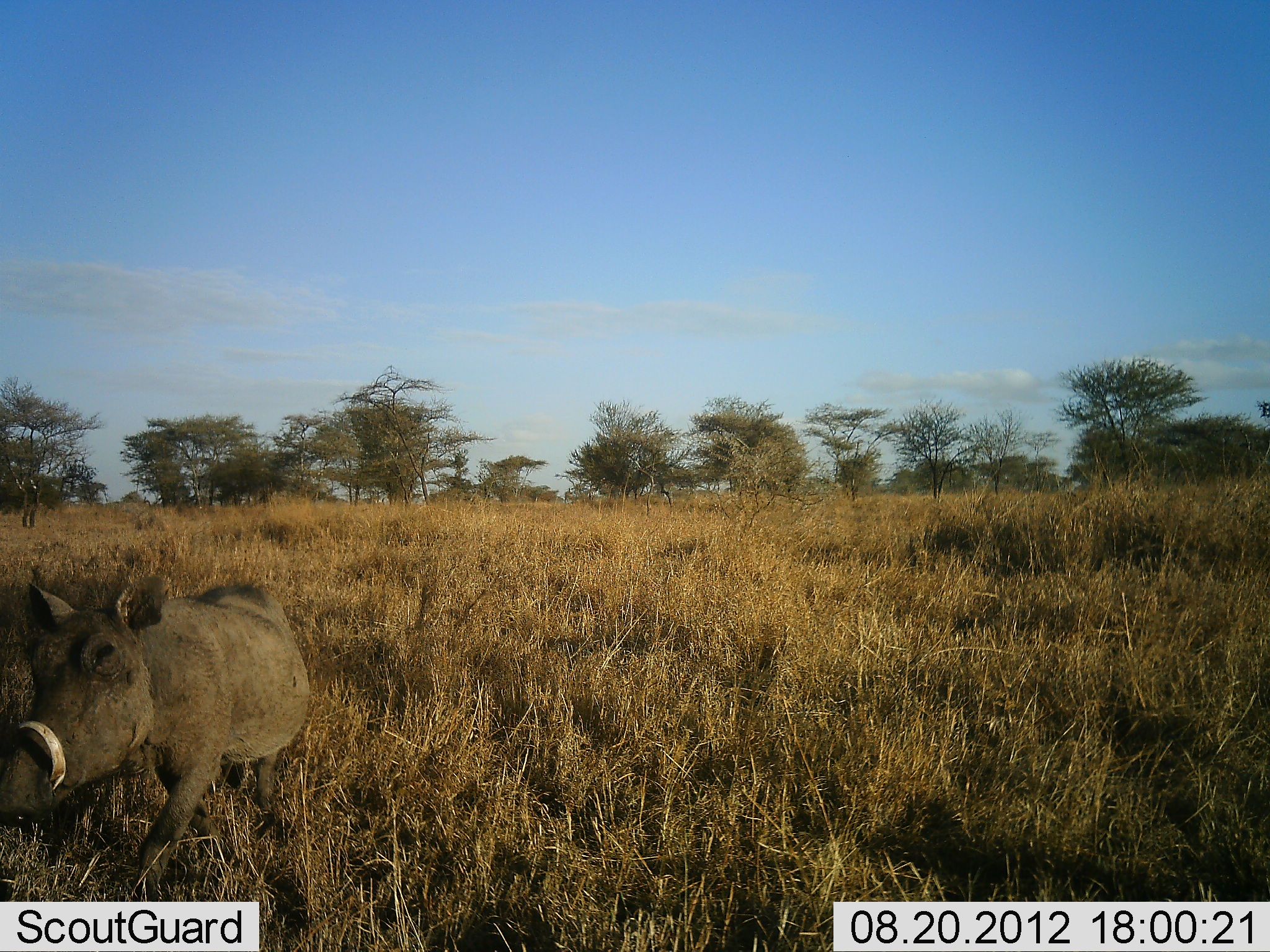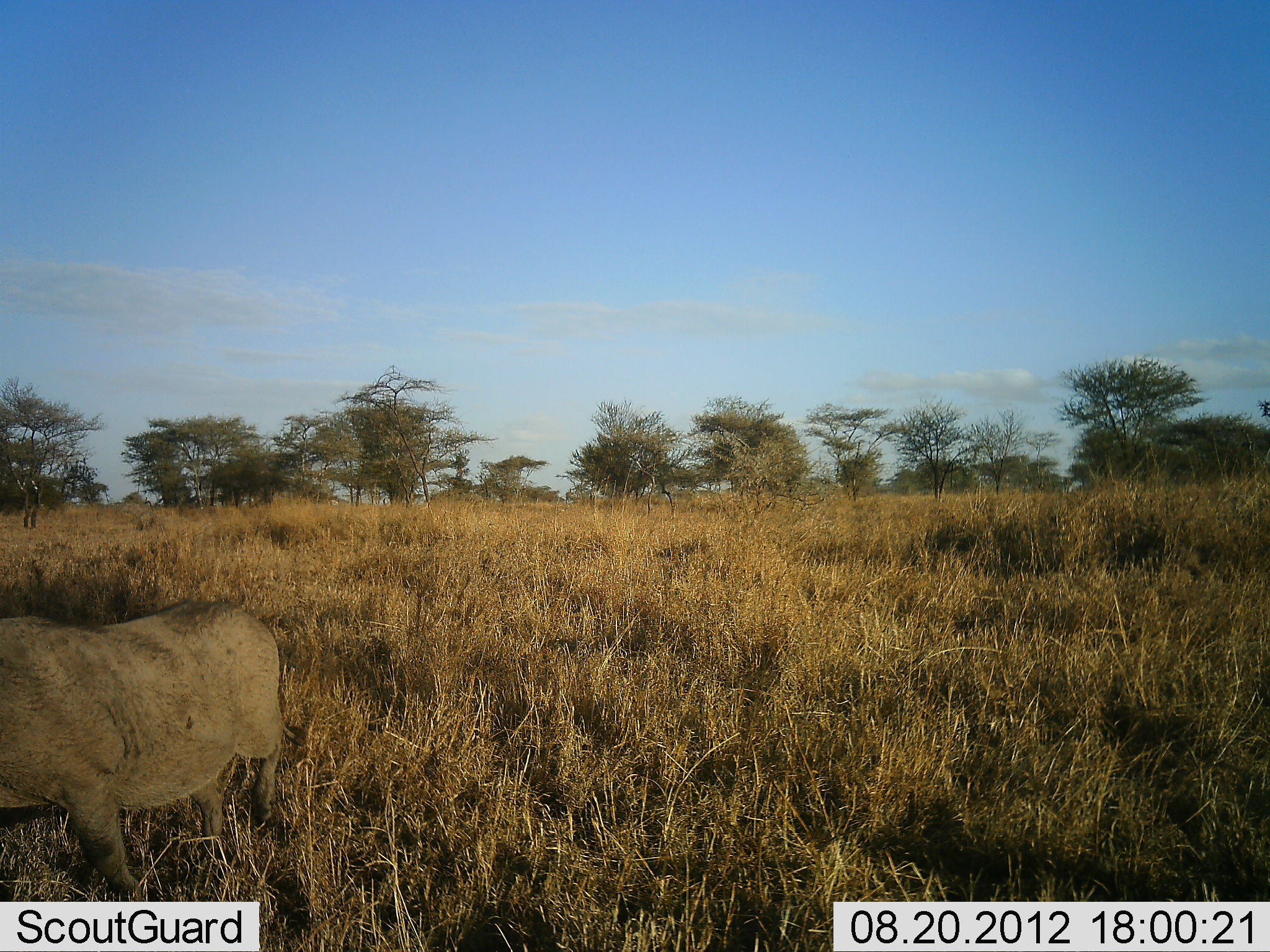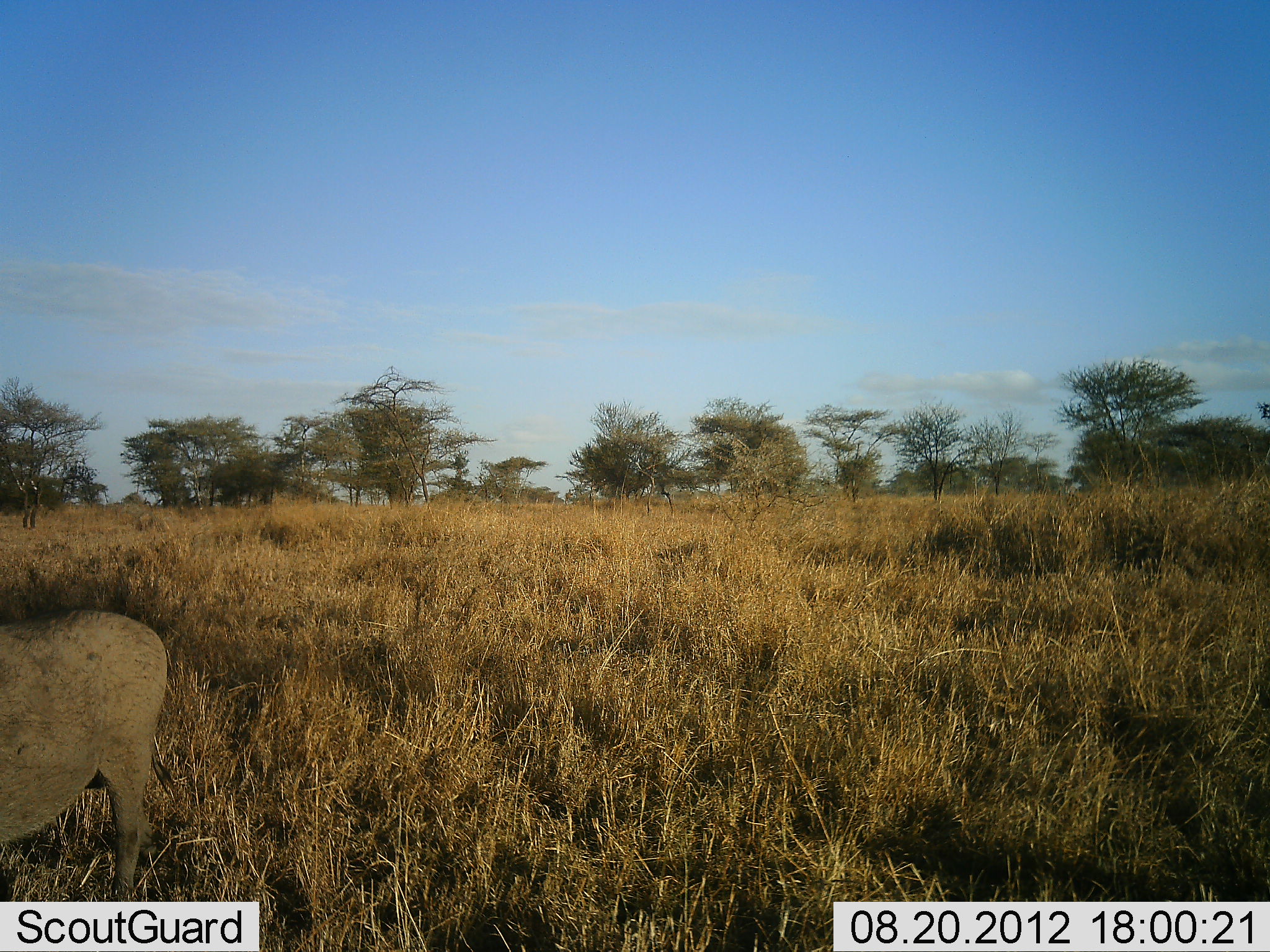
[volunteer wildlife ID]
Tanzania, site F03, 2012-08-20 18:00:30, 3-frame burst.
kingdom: Animalia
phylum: Chordata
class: Mammalia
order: Artiodactyla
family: Suidae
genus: Phacochoerus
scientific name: Phacochoerus africanus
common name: warthog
Warthog (Phacochoerus africanus), count 1. Behavior (volunteer vote fractions): standing 0%, resting 0%, moving 100%, interacting 0%. Young present (vote fraction): 0%. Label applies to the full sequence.